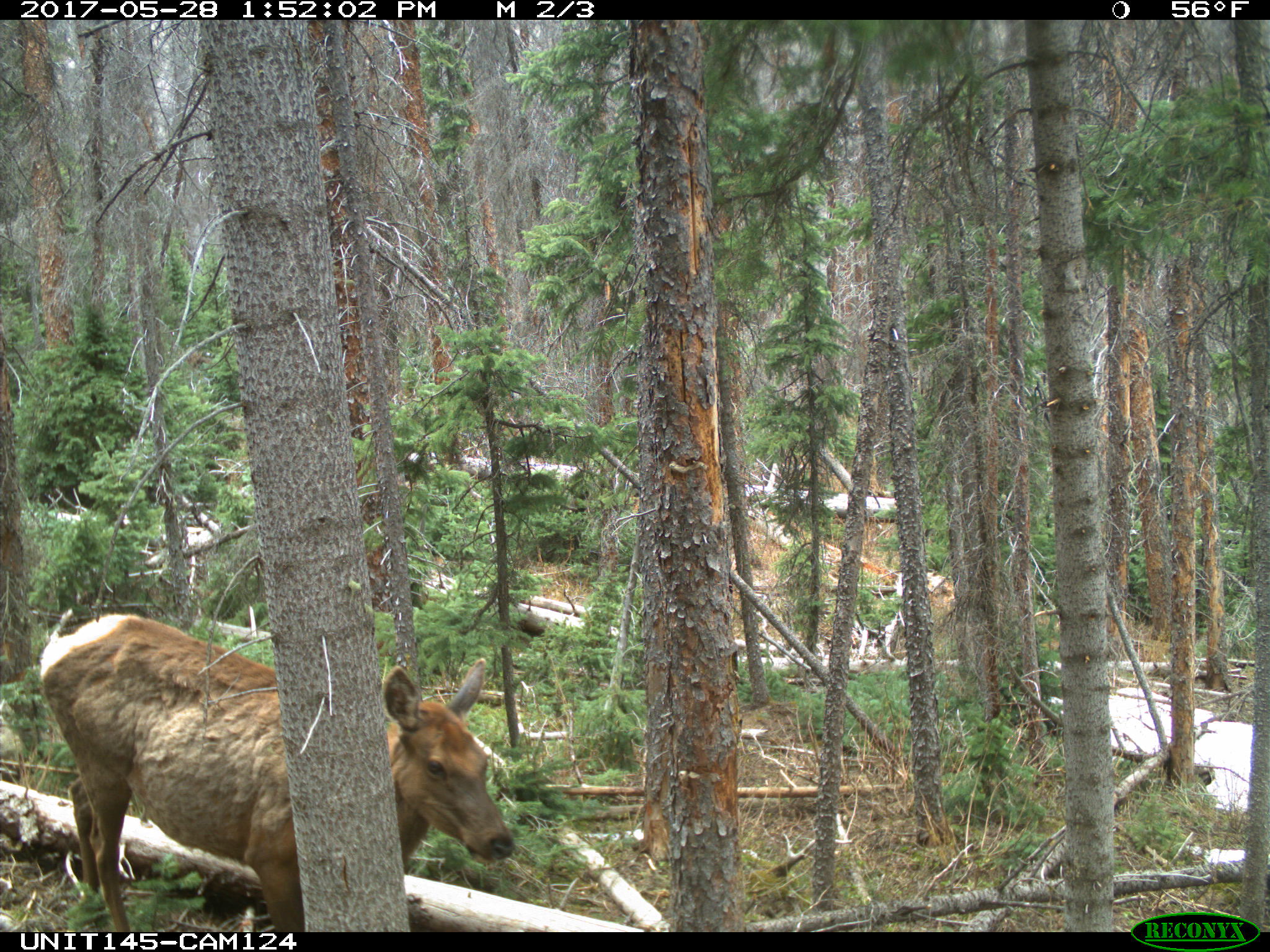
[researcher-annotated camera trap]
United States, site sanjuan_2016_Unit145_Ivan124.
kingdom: Animalia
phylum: Chordata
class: Mammalia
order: Artiodactyla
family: Cervidae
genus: Cervus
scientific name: Cervus elaphus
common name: red deer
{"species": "Cervus elaphus (red deer)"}